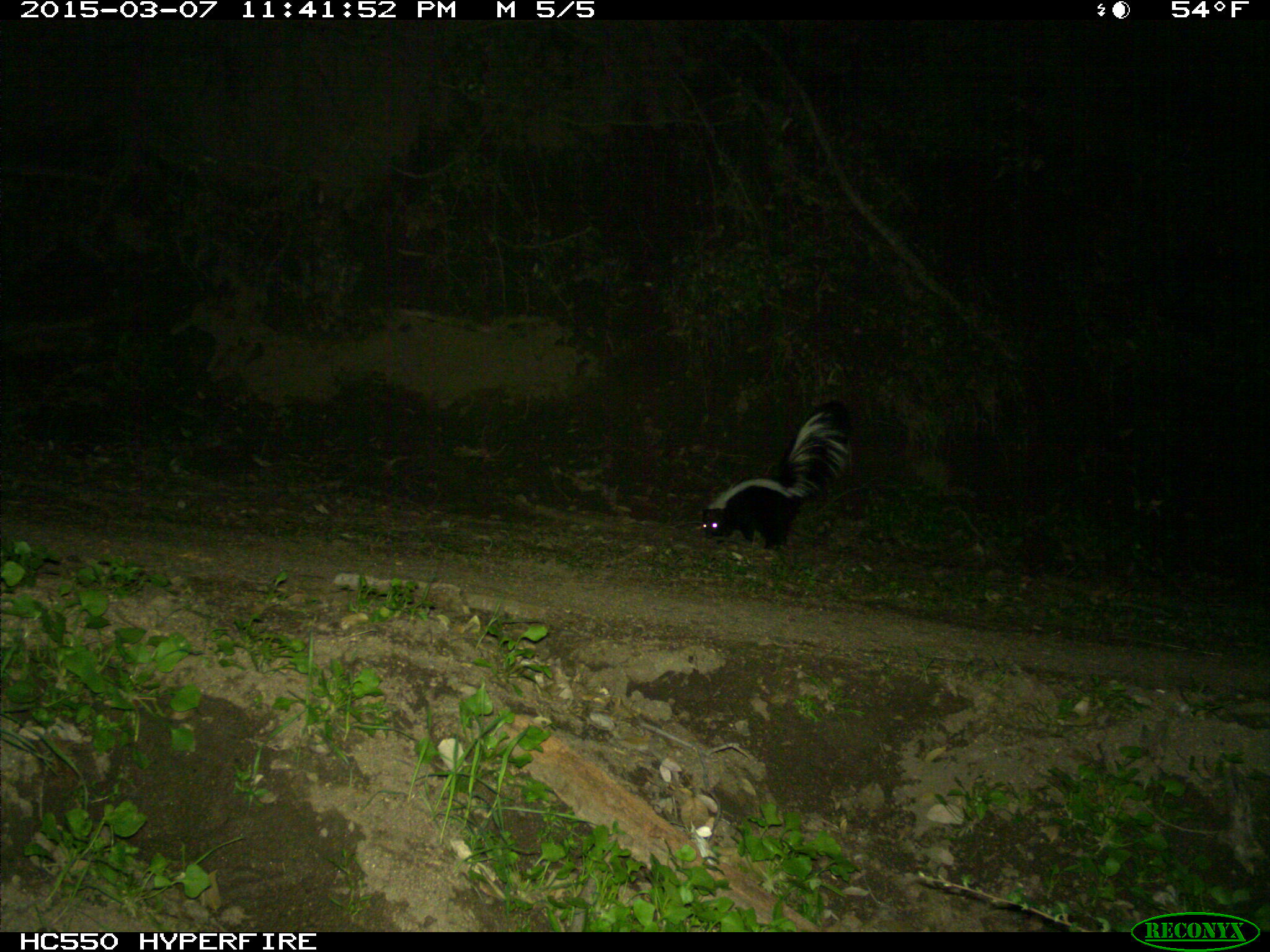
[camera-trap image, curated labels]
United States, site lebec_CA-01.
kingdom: Animalia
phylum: Chordata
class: Mammalia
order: Carnivora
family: Mephitidae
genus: Mephitis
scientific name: Mephitis mephitis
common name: striped skunk